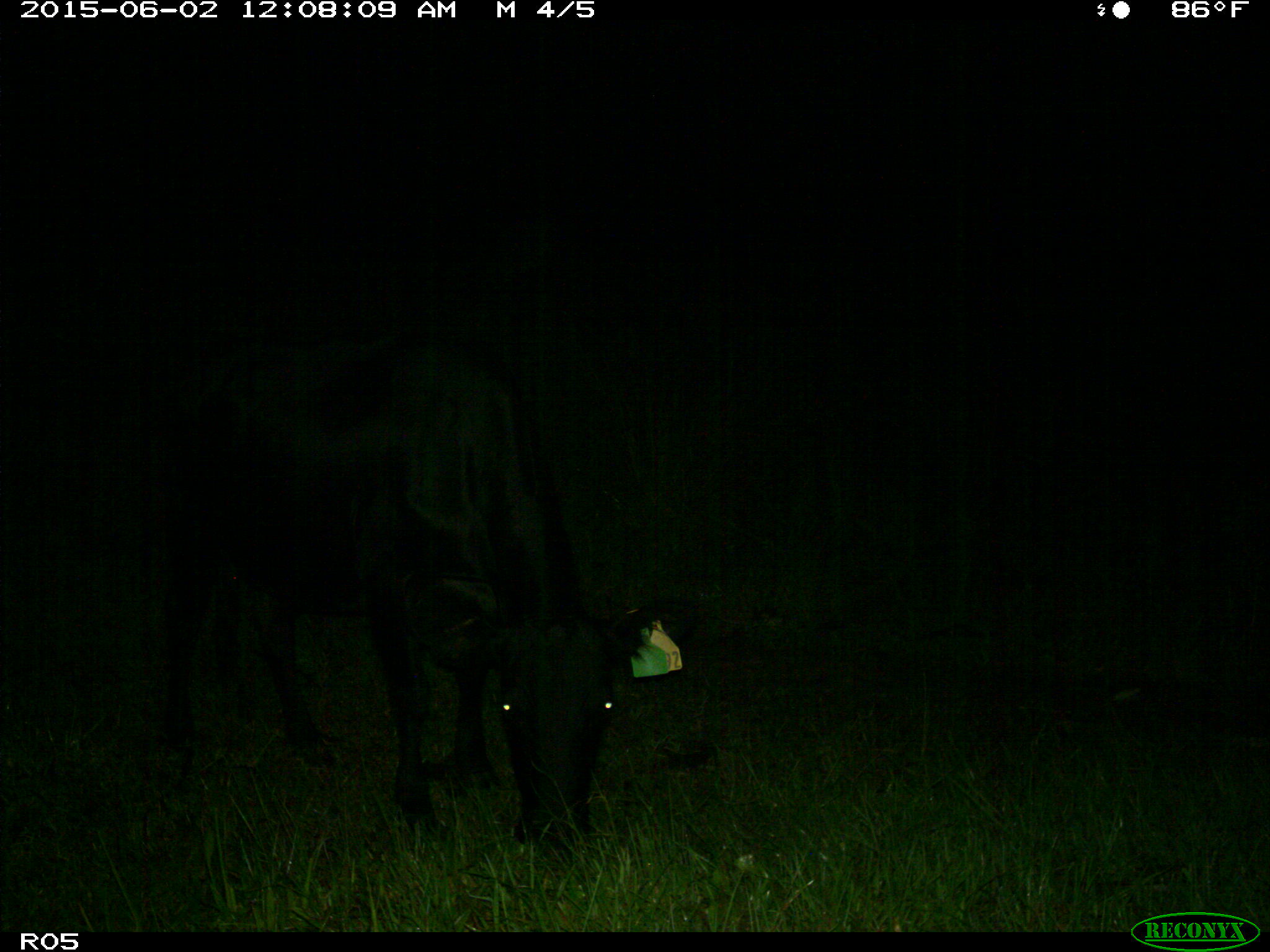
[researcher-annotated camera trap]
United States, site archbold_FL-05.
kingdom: Animalia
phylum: Chordata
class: Mammalia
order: Artiodactyla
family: Bovidae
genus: Bos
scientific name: Bos taurus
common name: domestic cow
Bos taurus (domestic cow).